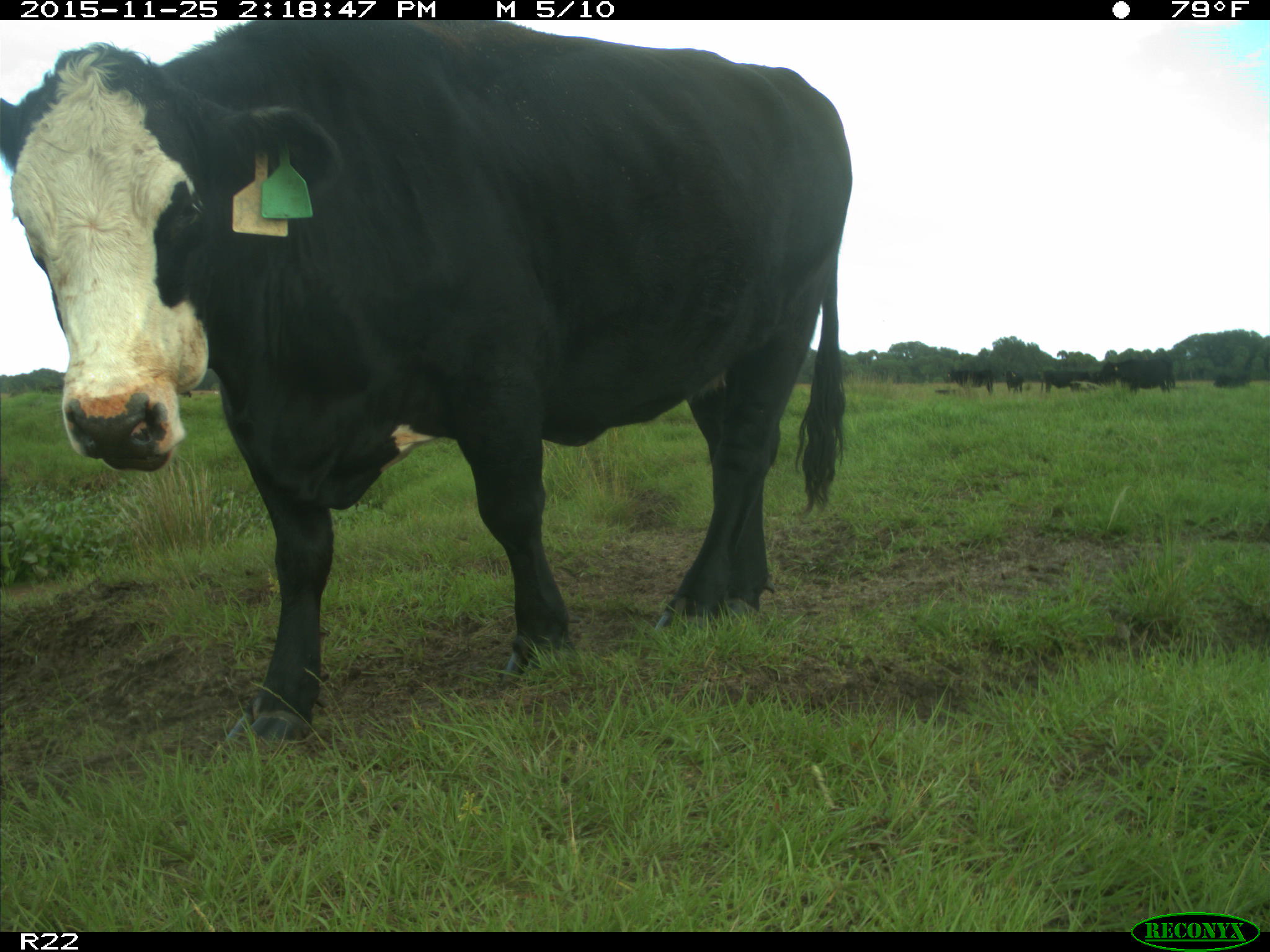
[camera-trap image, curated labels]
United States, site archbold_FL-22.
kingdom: Animalia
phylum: Chordata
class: Mammalia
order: Artiodactyla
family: Bovidae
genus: Bos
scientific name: Bos taurus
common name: domestic cow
Bos taurus (domestic cow).